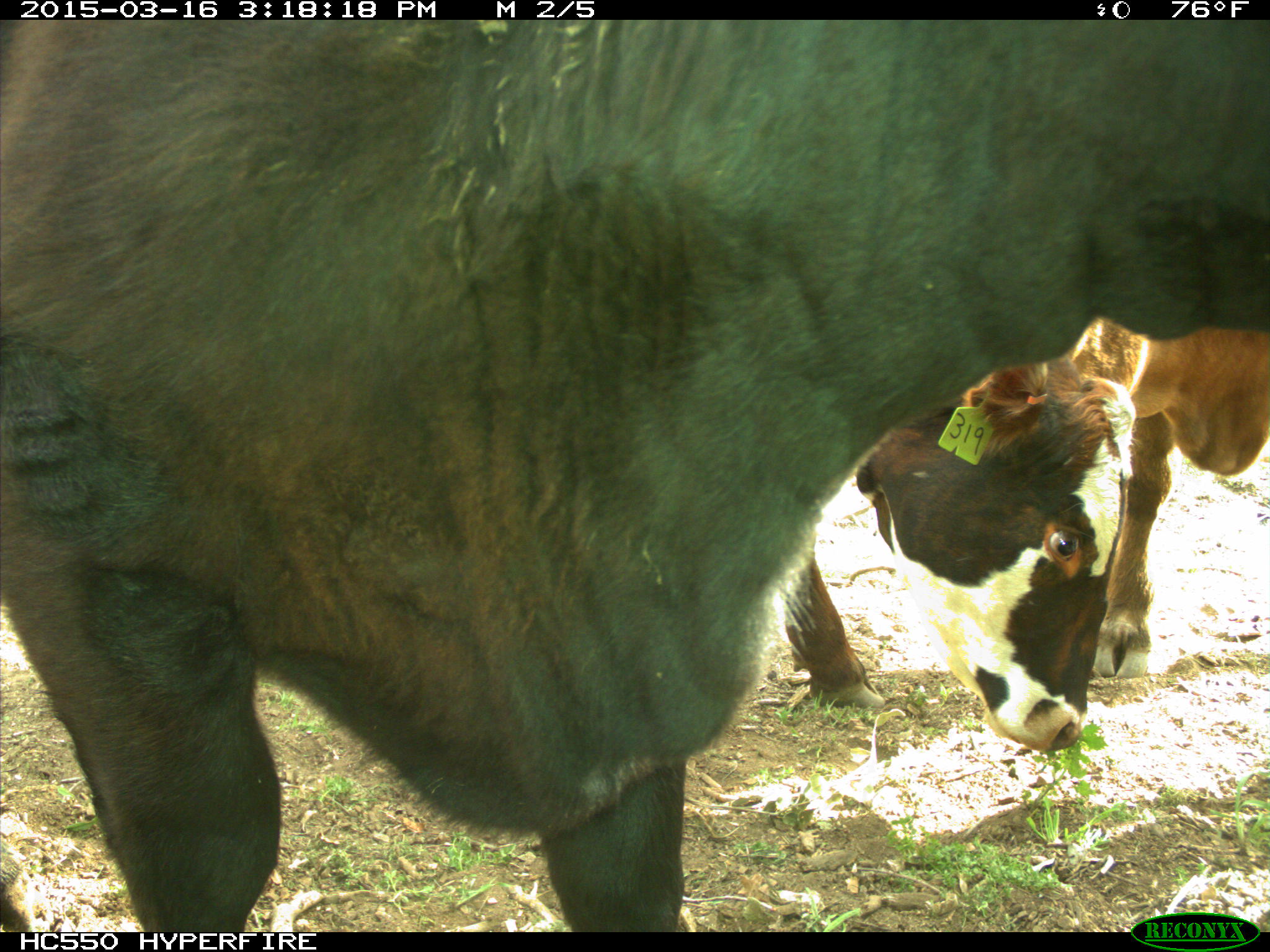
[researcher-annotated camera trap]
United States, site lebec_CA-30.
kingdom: Animalia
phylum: Chordata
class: Mammalia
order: Artiodactyla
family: Bovidae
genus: Bos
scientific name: Bos taurus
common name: domestic cow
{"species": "Bos taurus (domestic cow)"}